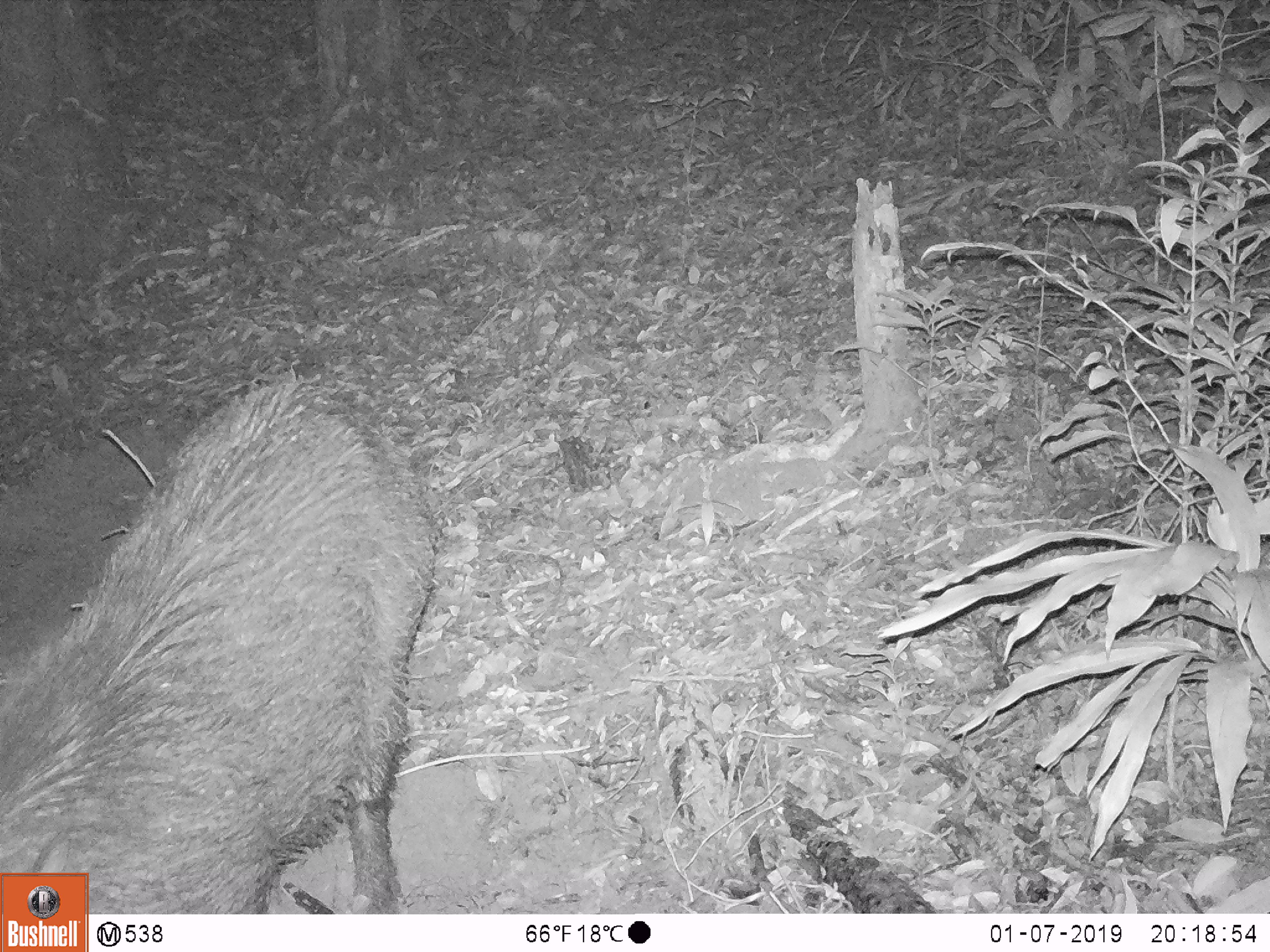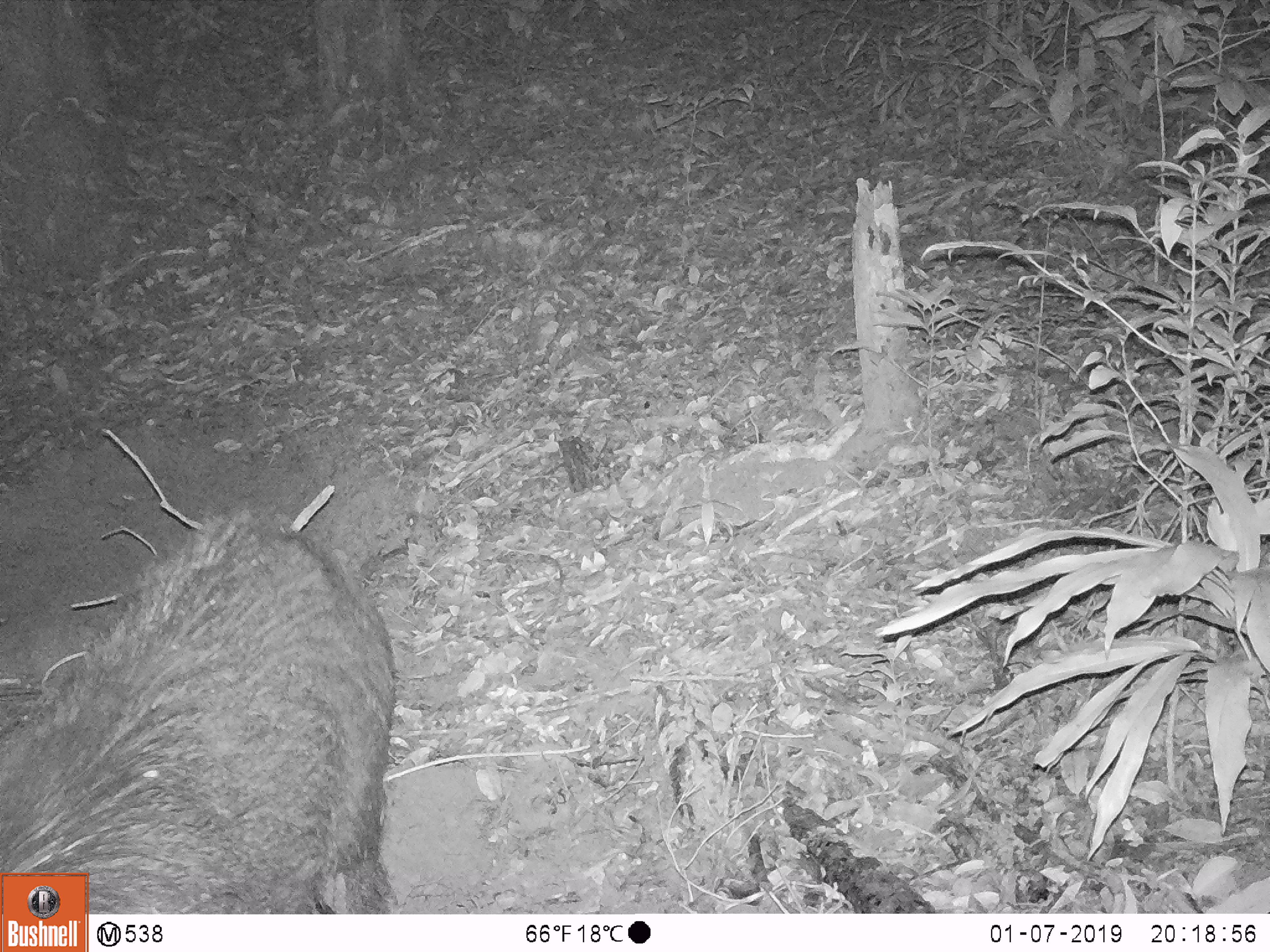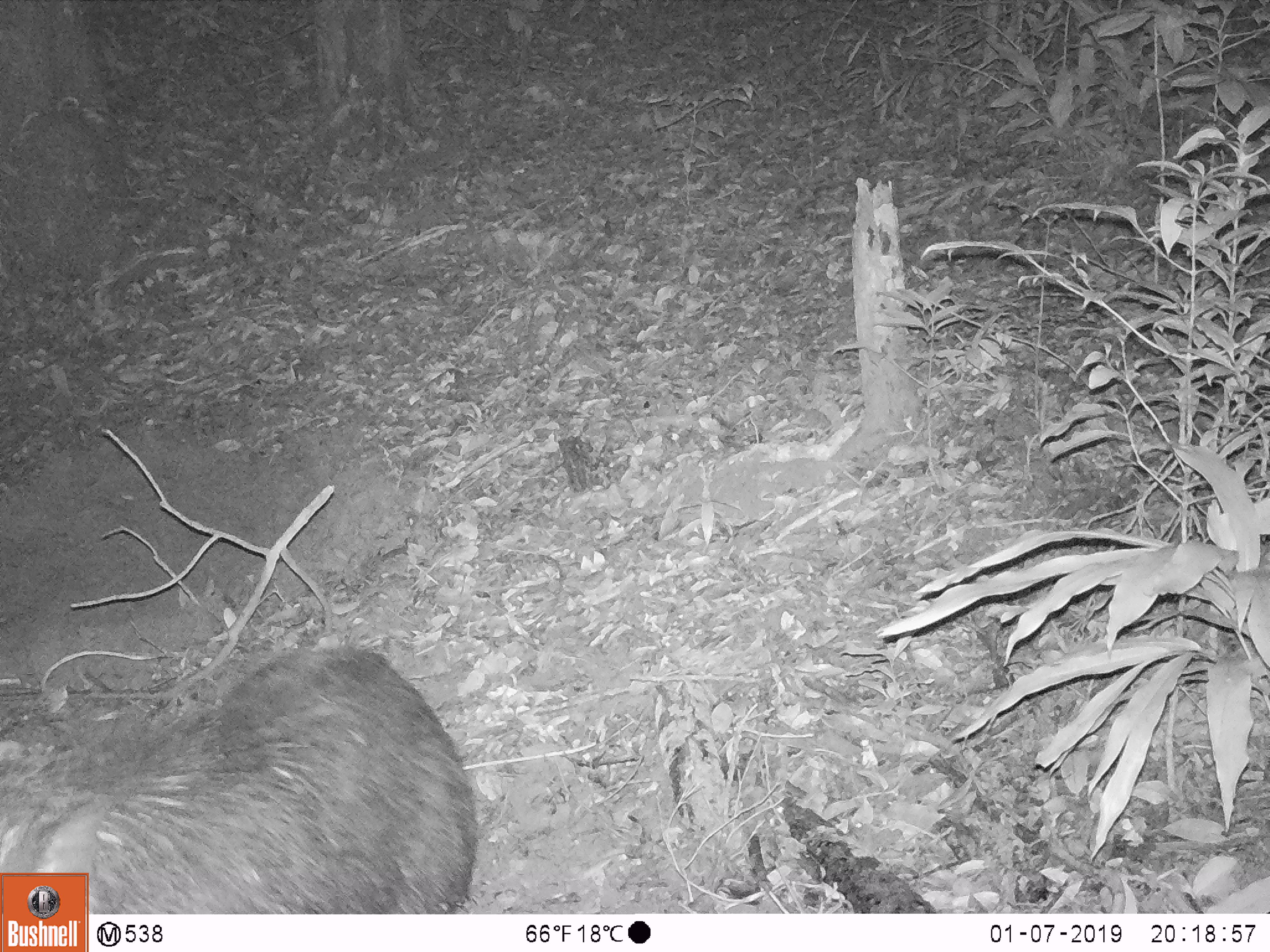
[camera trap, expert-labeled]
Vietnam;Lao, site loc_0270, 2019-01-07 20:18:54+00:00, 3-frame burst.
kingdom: Animalia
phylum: Chordata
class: Mammalia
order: Artiodactyla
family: Suidae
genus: Sus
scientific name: Sus scrofa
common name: eurasian wild pig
Eurasian wild pig (Sus scrofa). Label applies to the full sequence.